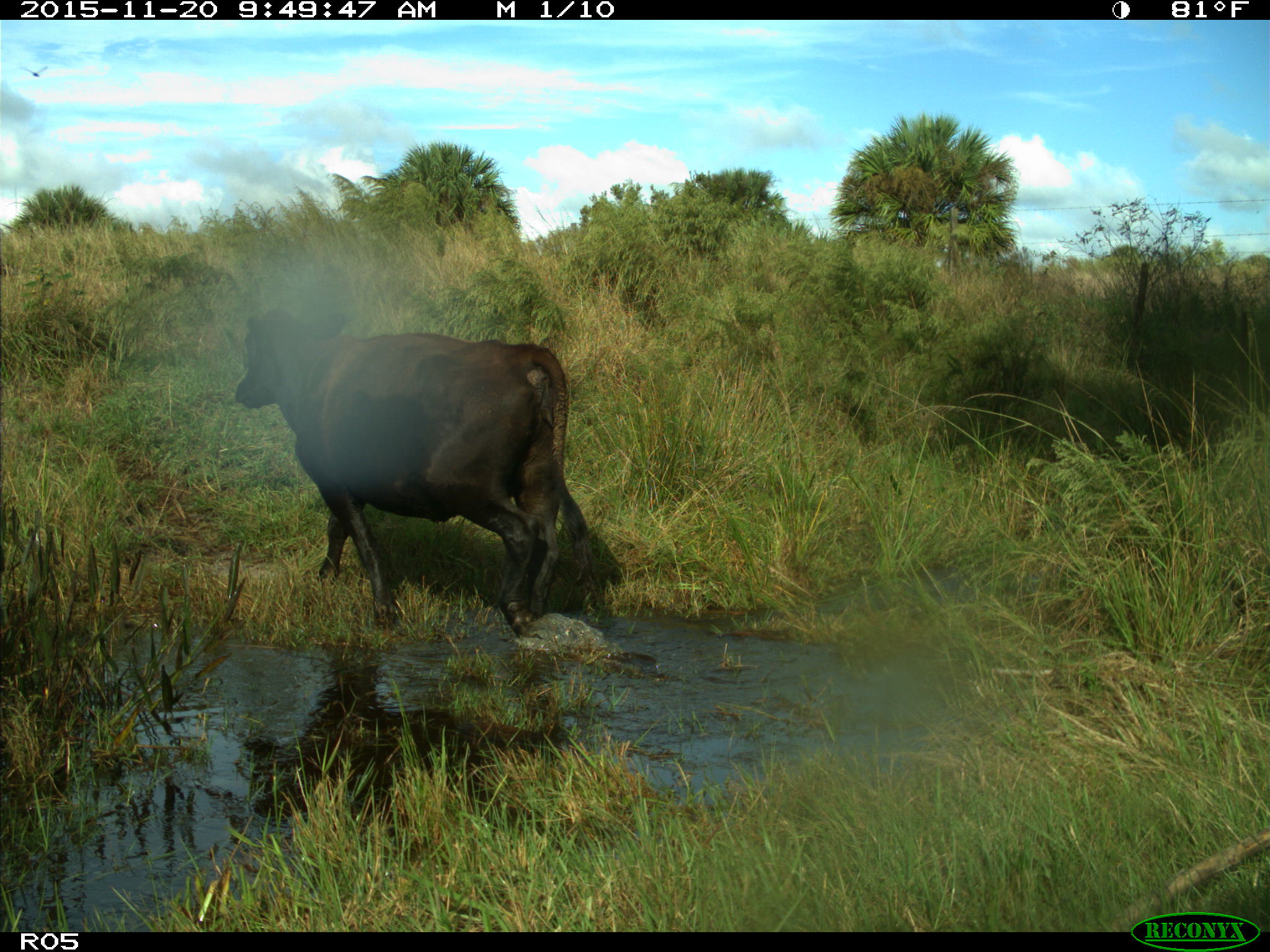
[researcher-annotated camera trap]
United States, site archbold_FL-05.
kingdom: Animalia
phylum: Chordata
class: Mammalia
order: Artiodactyla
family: Bovidae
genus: Bos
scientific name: Bos taurus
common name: domestic cow